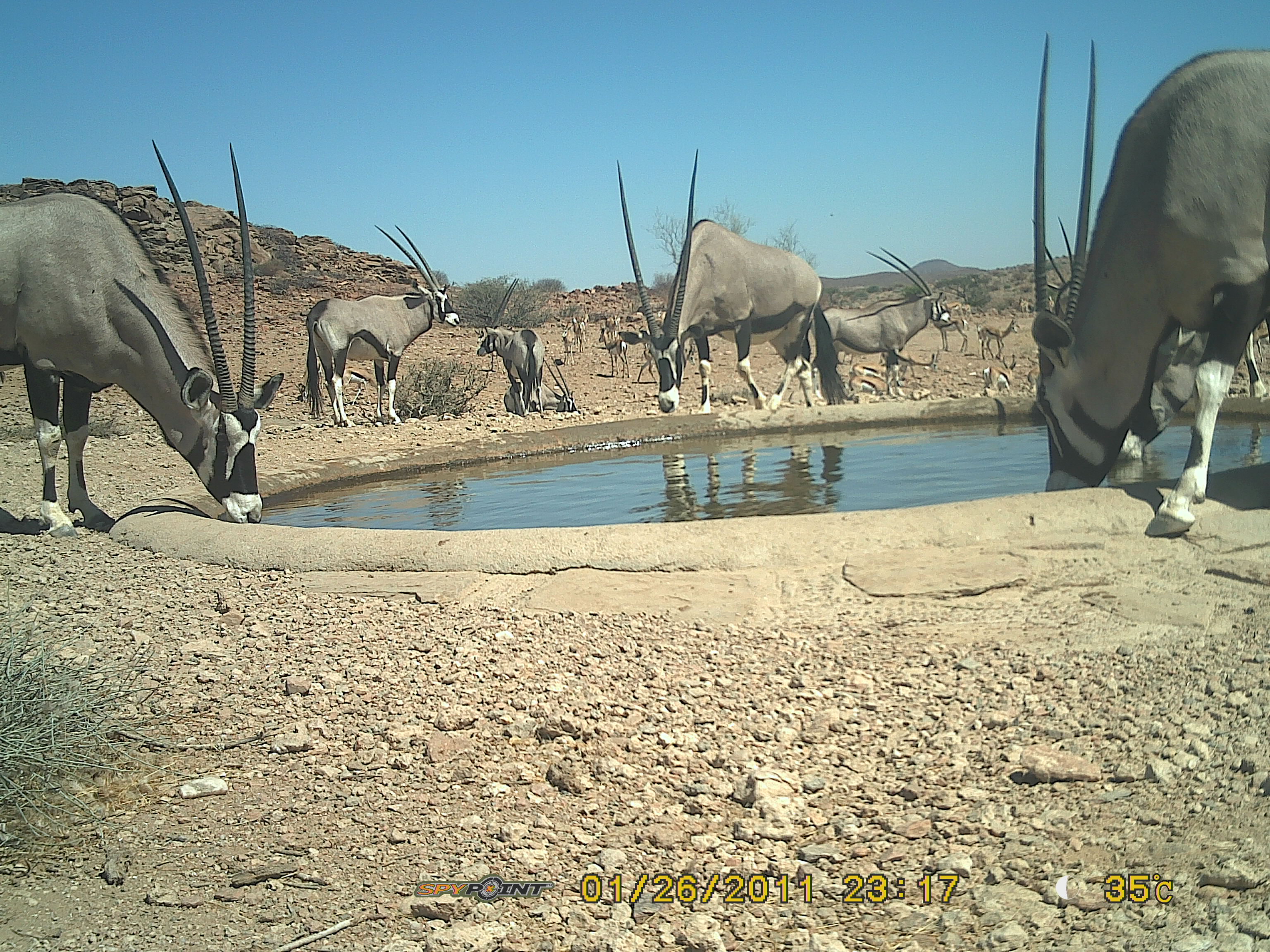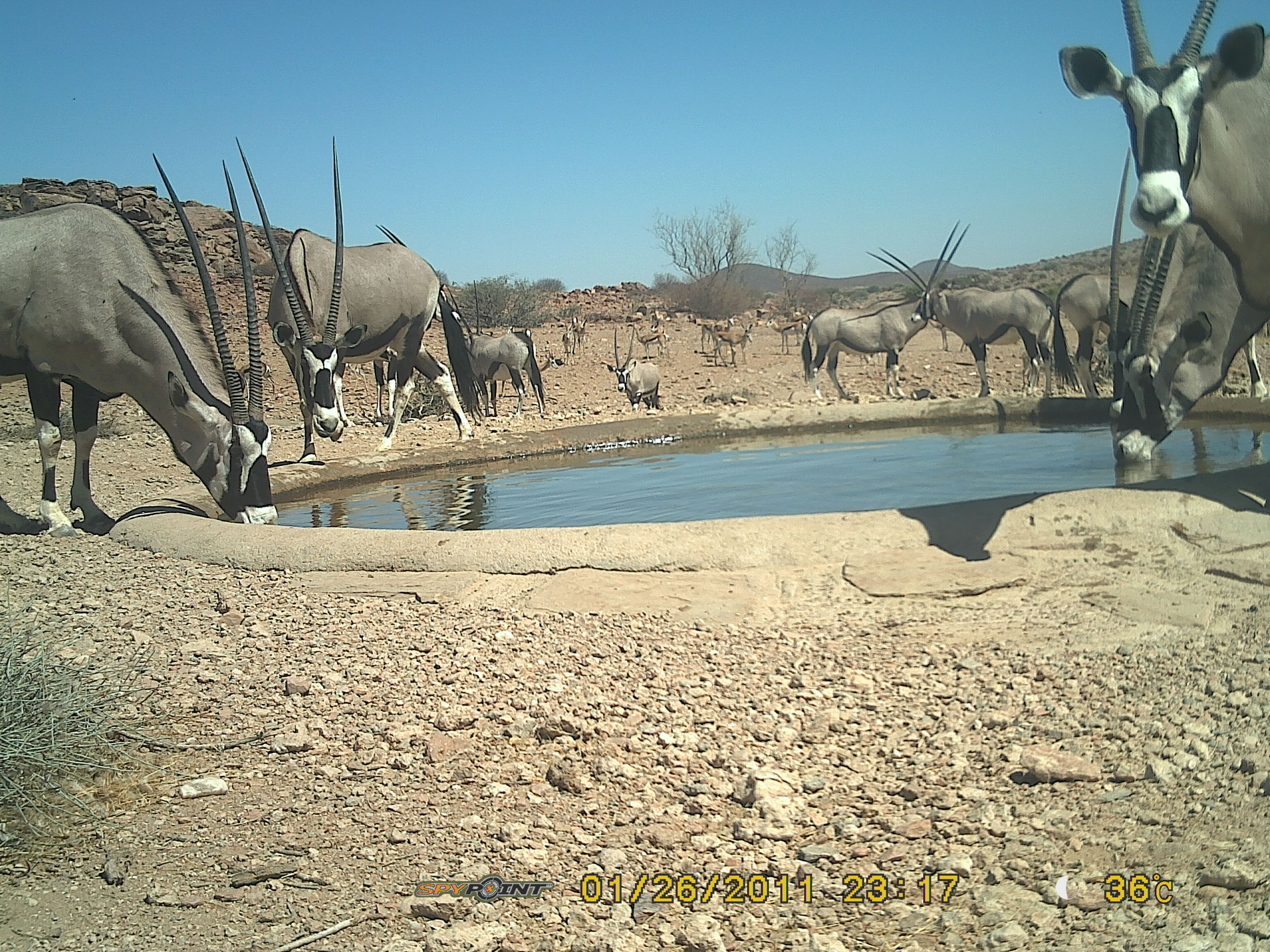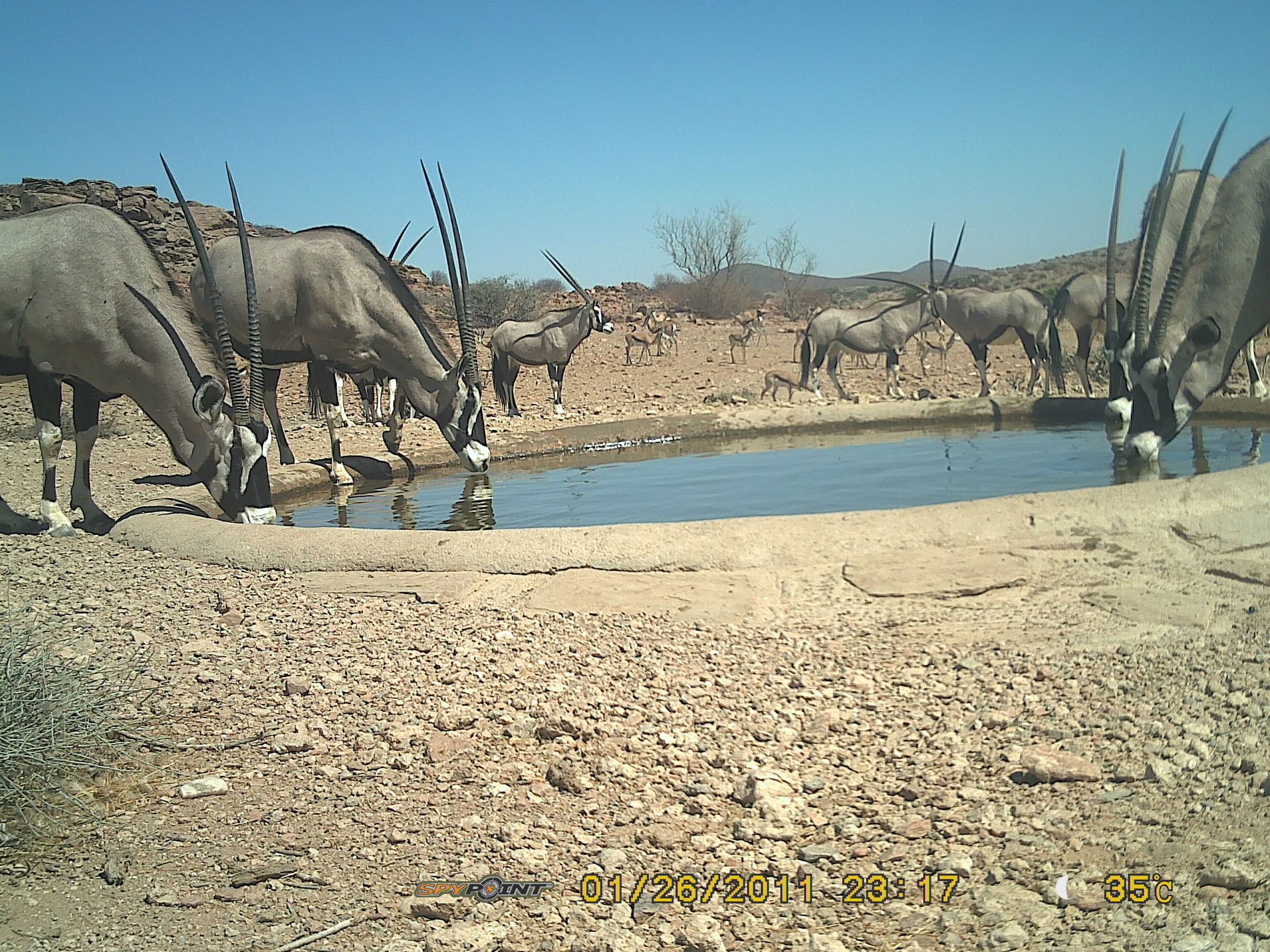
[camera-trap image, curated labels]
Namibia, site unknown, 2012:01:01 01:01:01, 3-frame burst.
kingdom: Animalia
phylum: Chordata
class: Mammalia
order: Artiodactyla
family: Bovidae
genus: Oryx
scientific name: Oryx gazella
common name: gemsbok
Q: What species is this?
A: Oryx gazella (gemsbok).